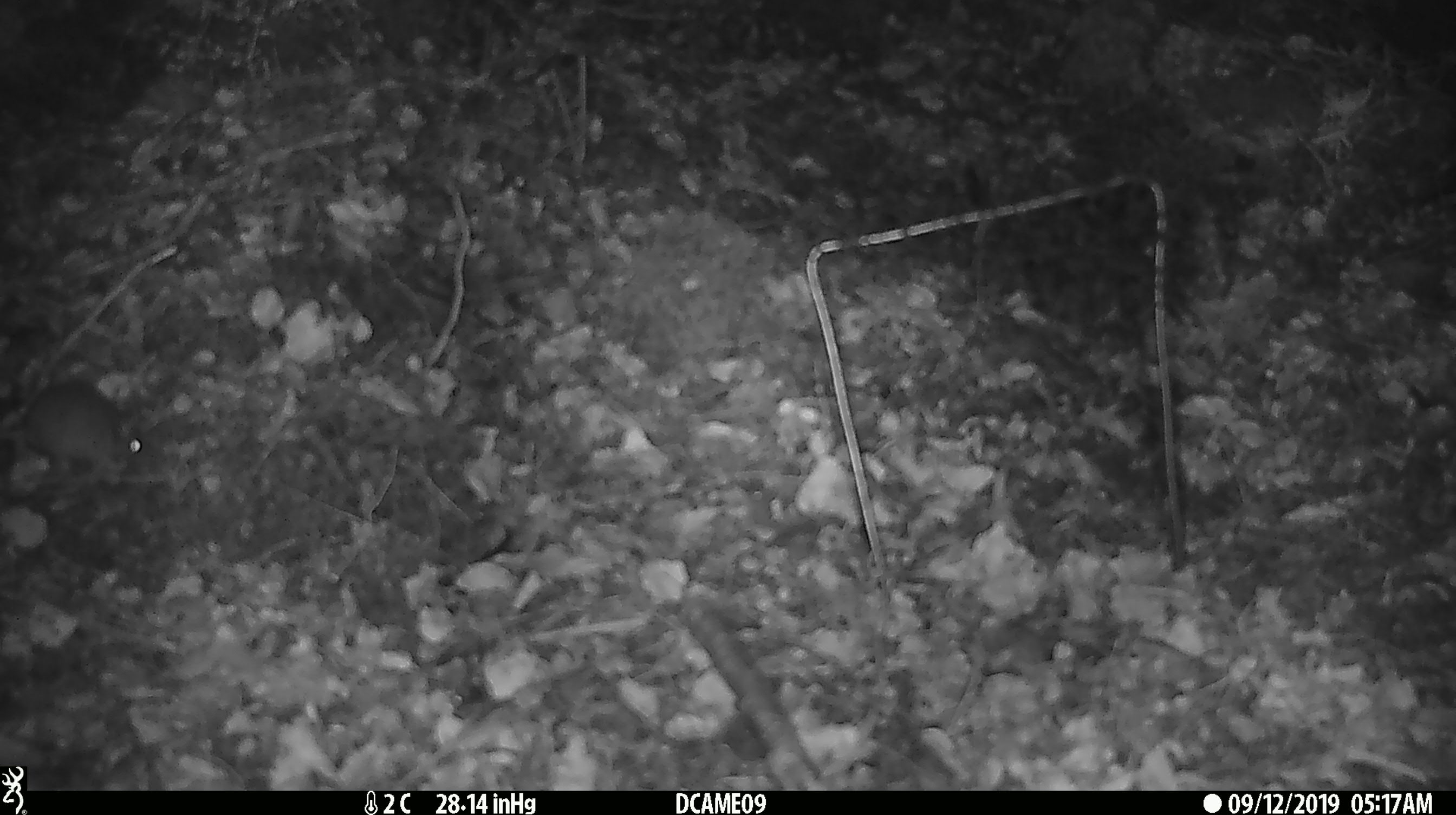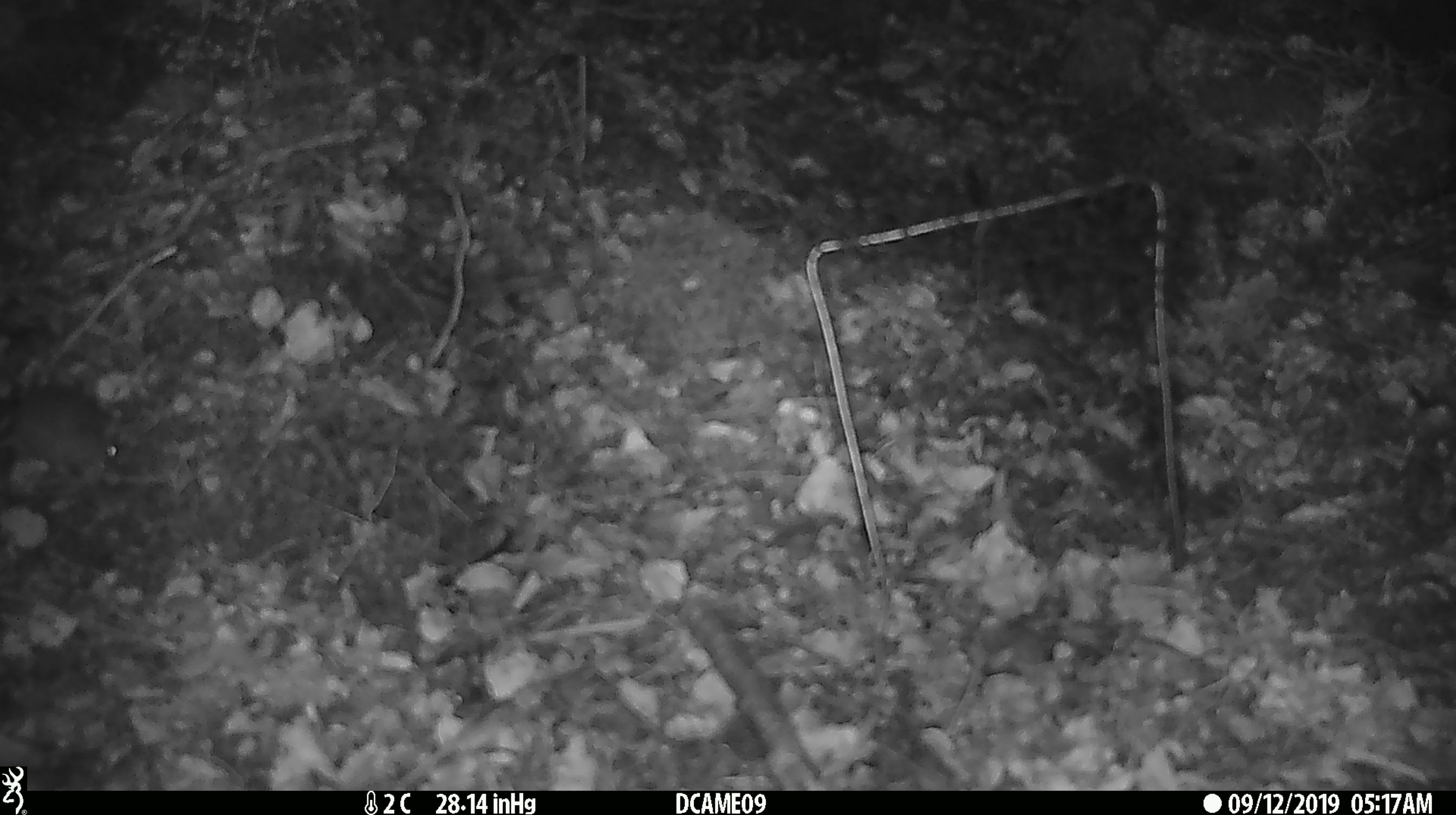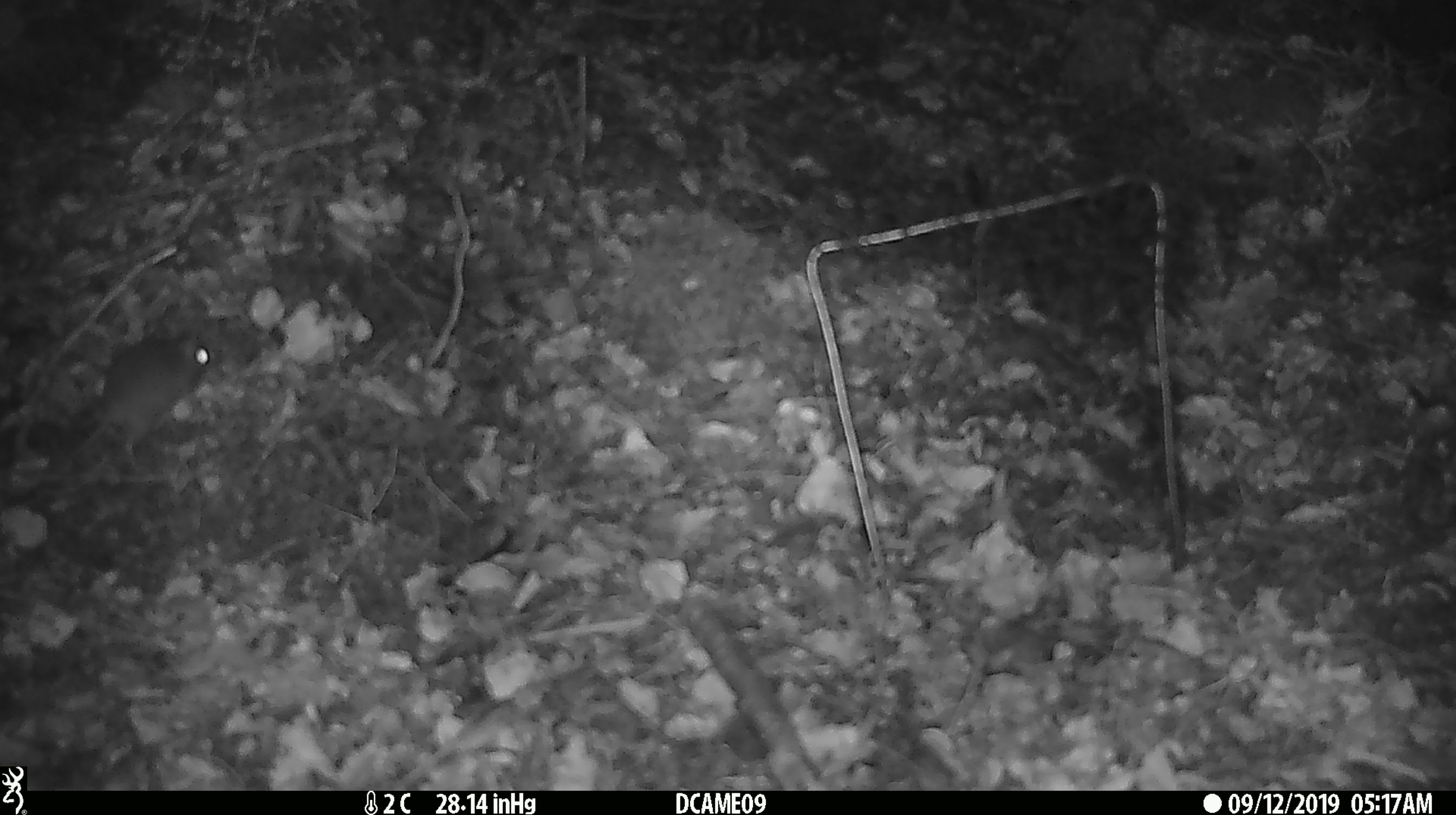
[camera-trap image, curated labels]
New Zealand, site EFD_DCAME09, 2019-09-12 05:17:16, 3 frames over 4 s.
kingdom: Animalia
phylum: Chordata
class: Mammalia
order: Rodentia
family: Muridae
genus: Mus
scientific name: Mus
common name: mouse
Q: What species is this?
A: Mouse (Mus).